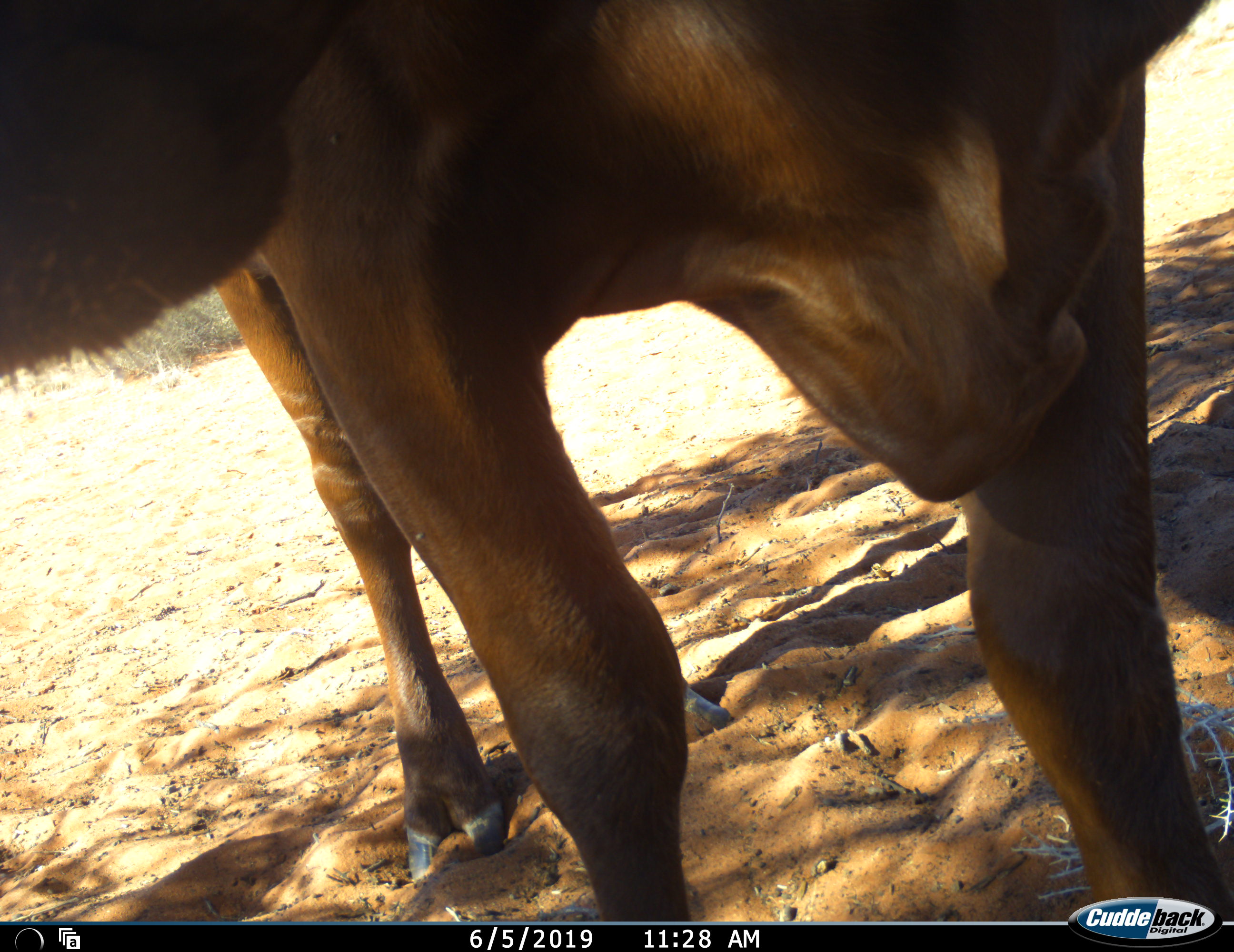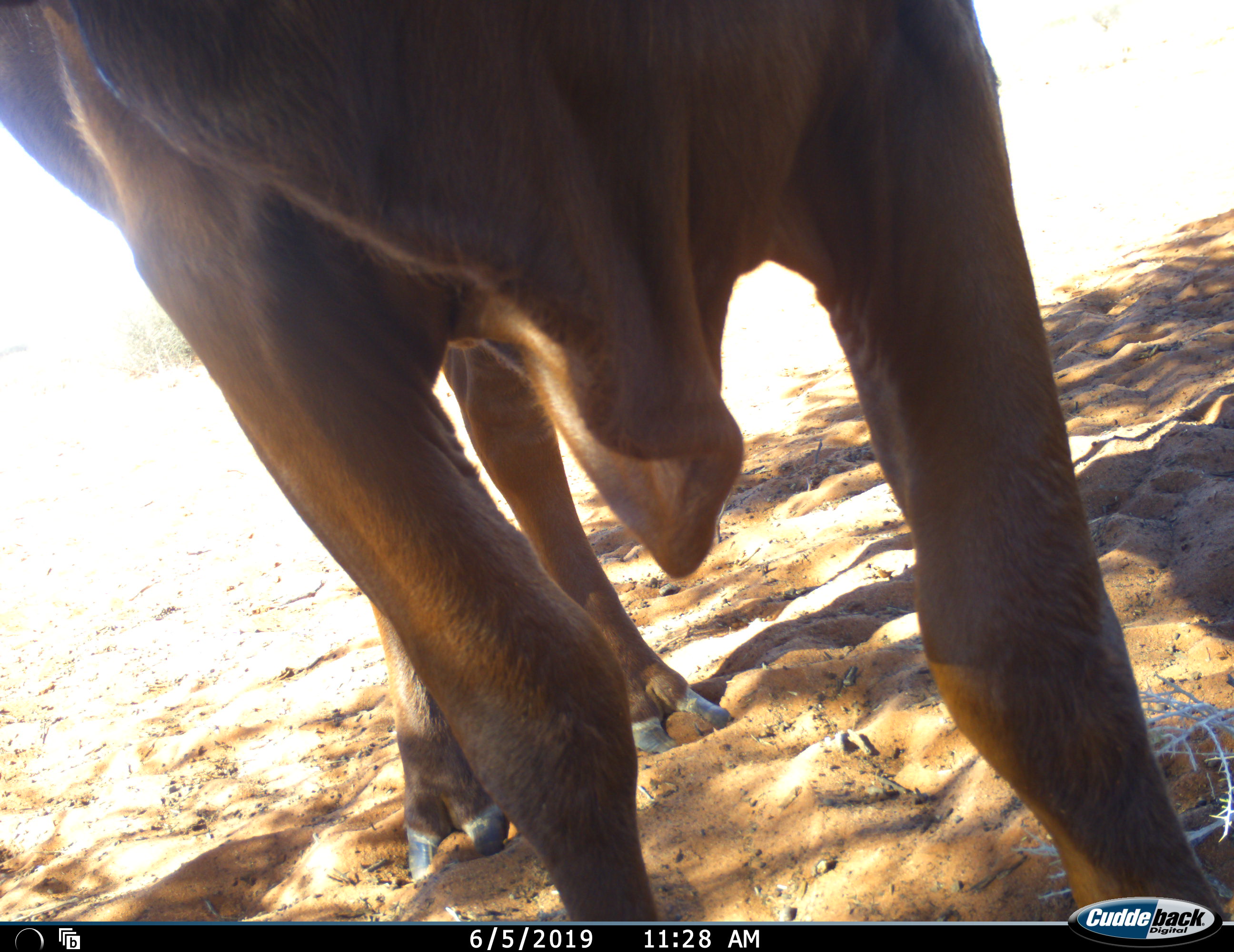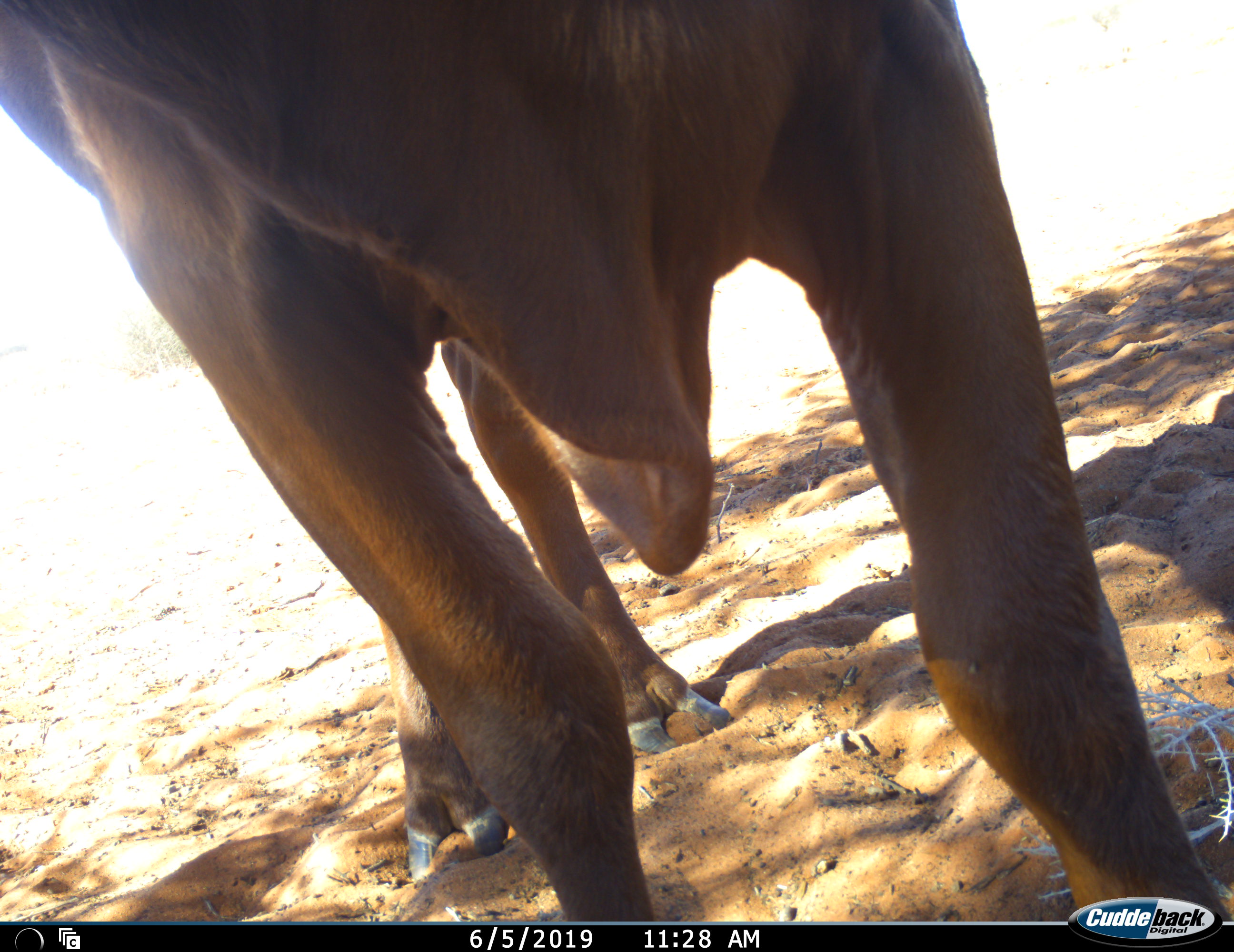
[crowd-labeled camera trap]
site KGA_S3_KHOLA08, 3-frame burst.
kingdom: Animalia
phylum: Chordata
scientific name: Vertebrata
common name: domestic animal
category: domesticanimal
Domesticanimal (domestic animal) (Vertebrata), count 1. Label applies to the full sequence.